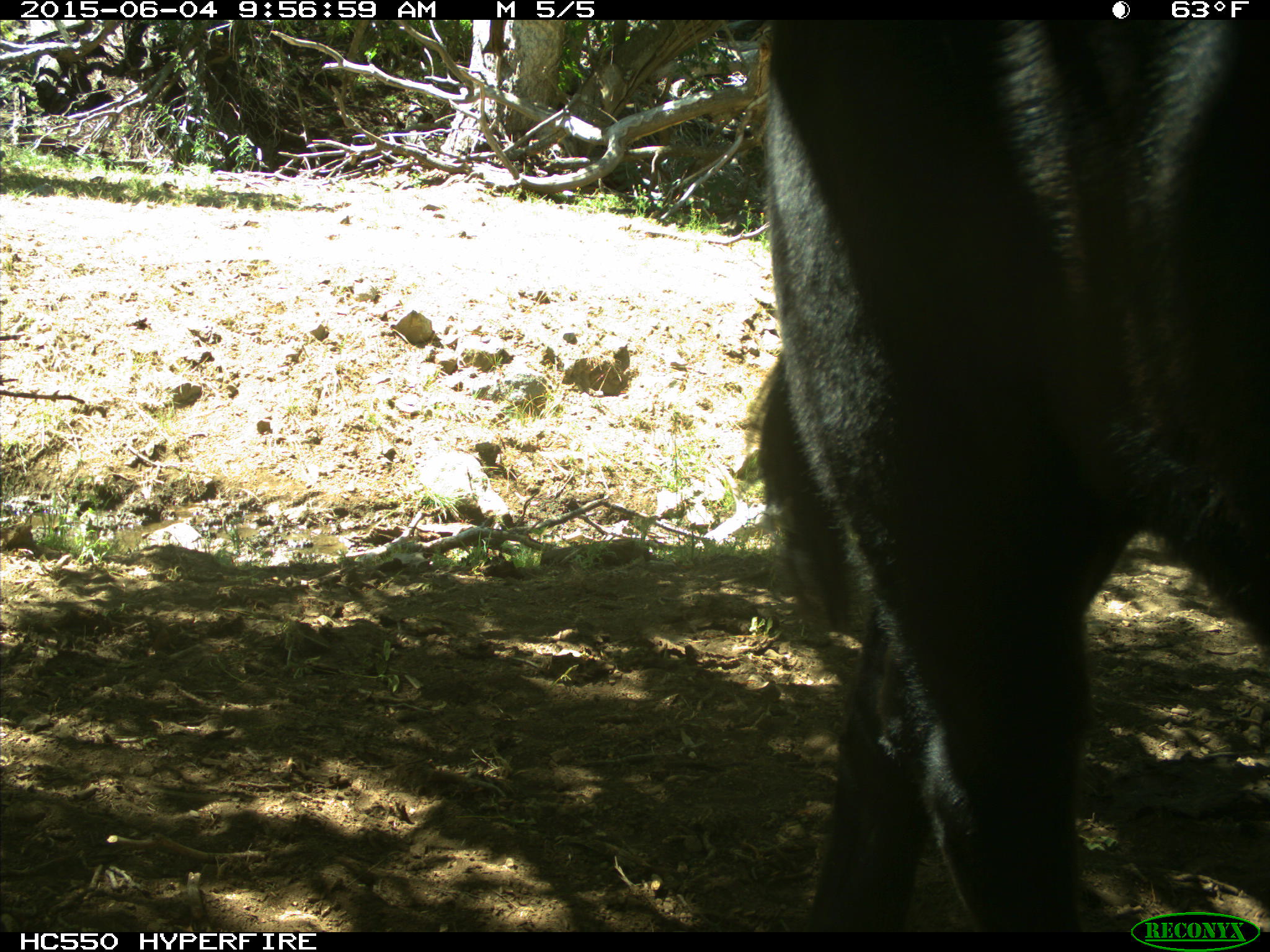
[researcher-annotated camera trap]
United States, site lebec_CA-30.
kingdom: Animalia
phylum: Chordata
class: Mammalia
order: Artiodactyla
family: Bovidae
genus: Bos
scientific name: Bos taurus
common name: domestic cow